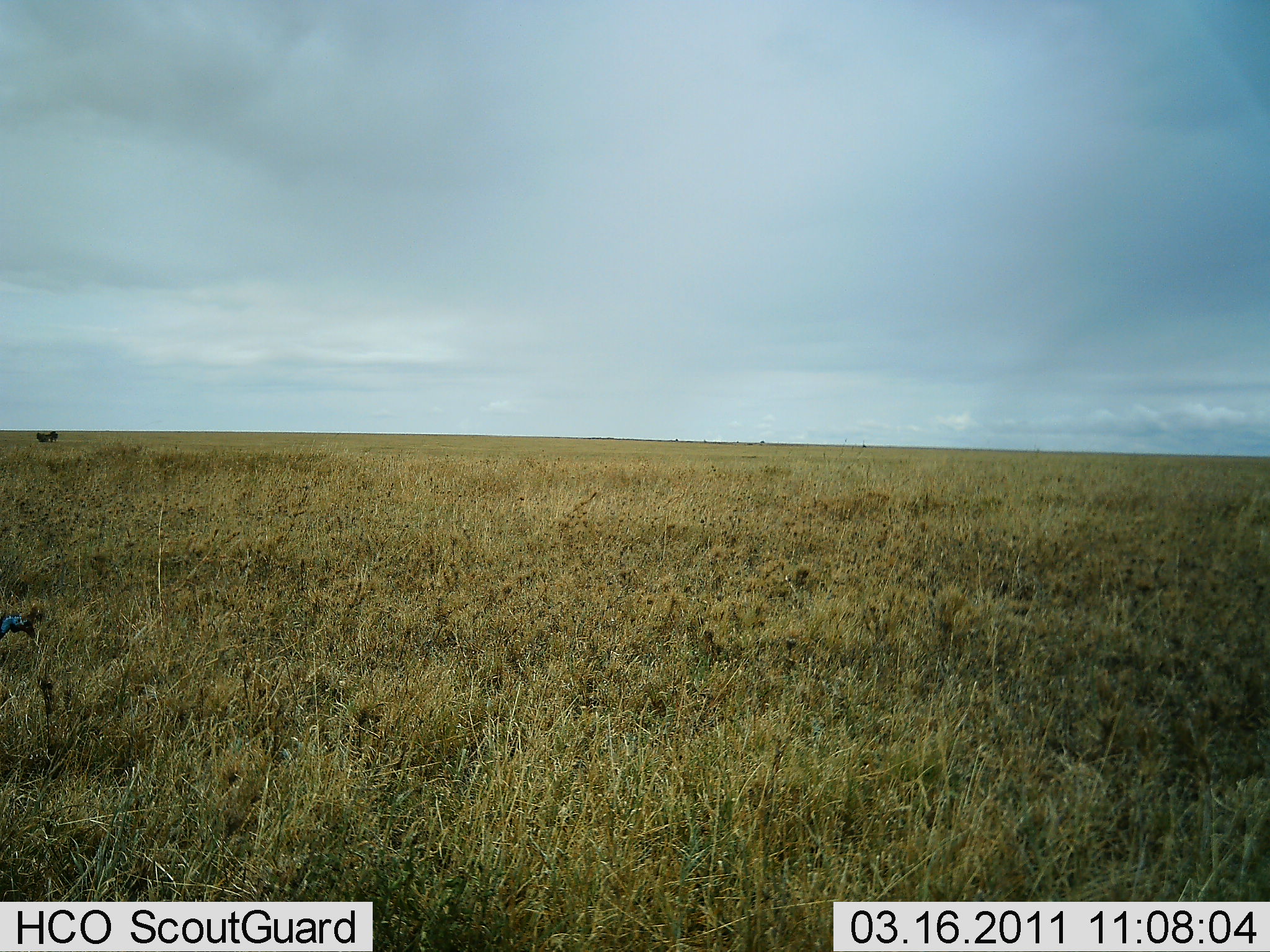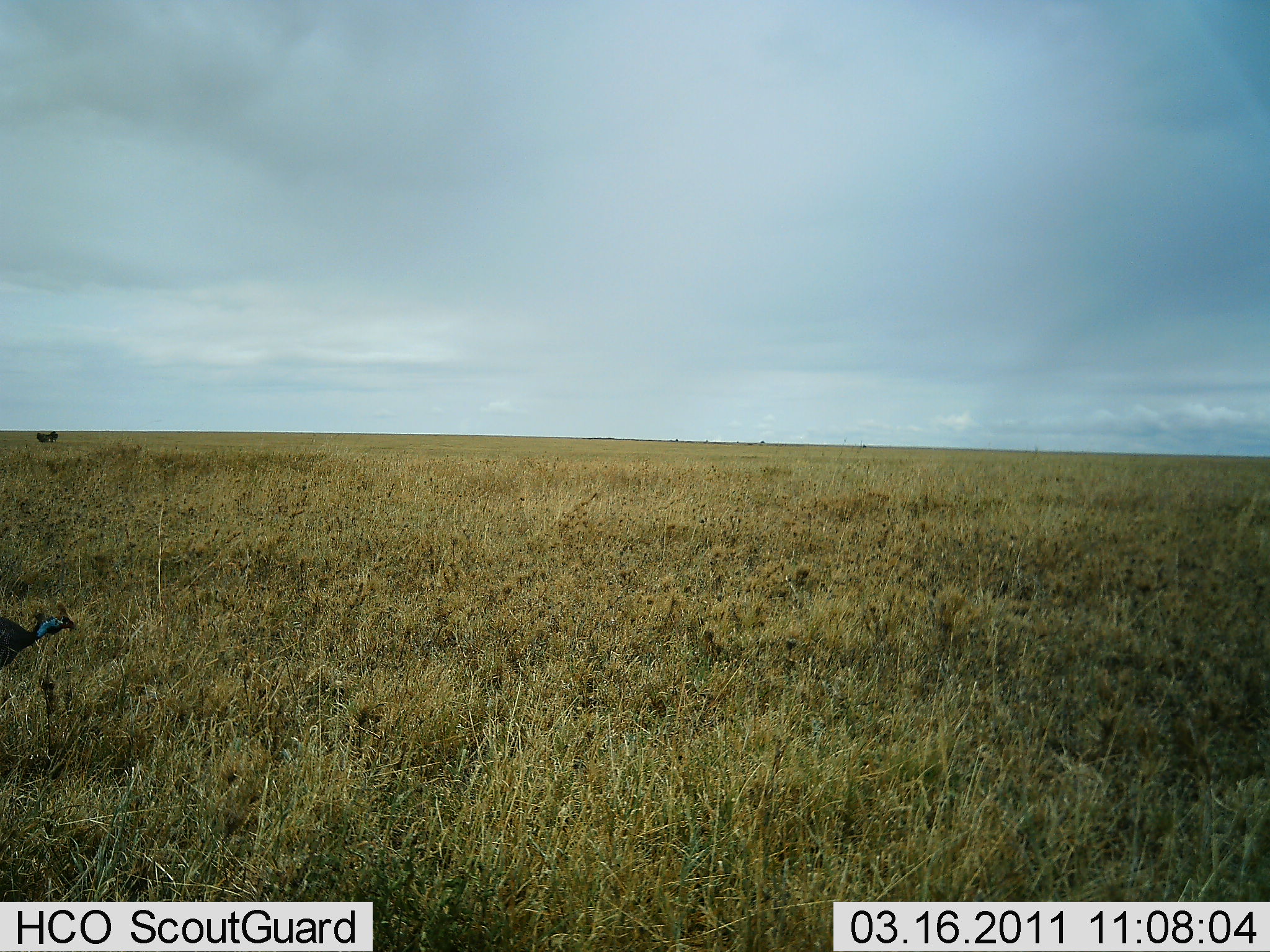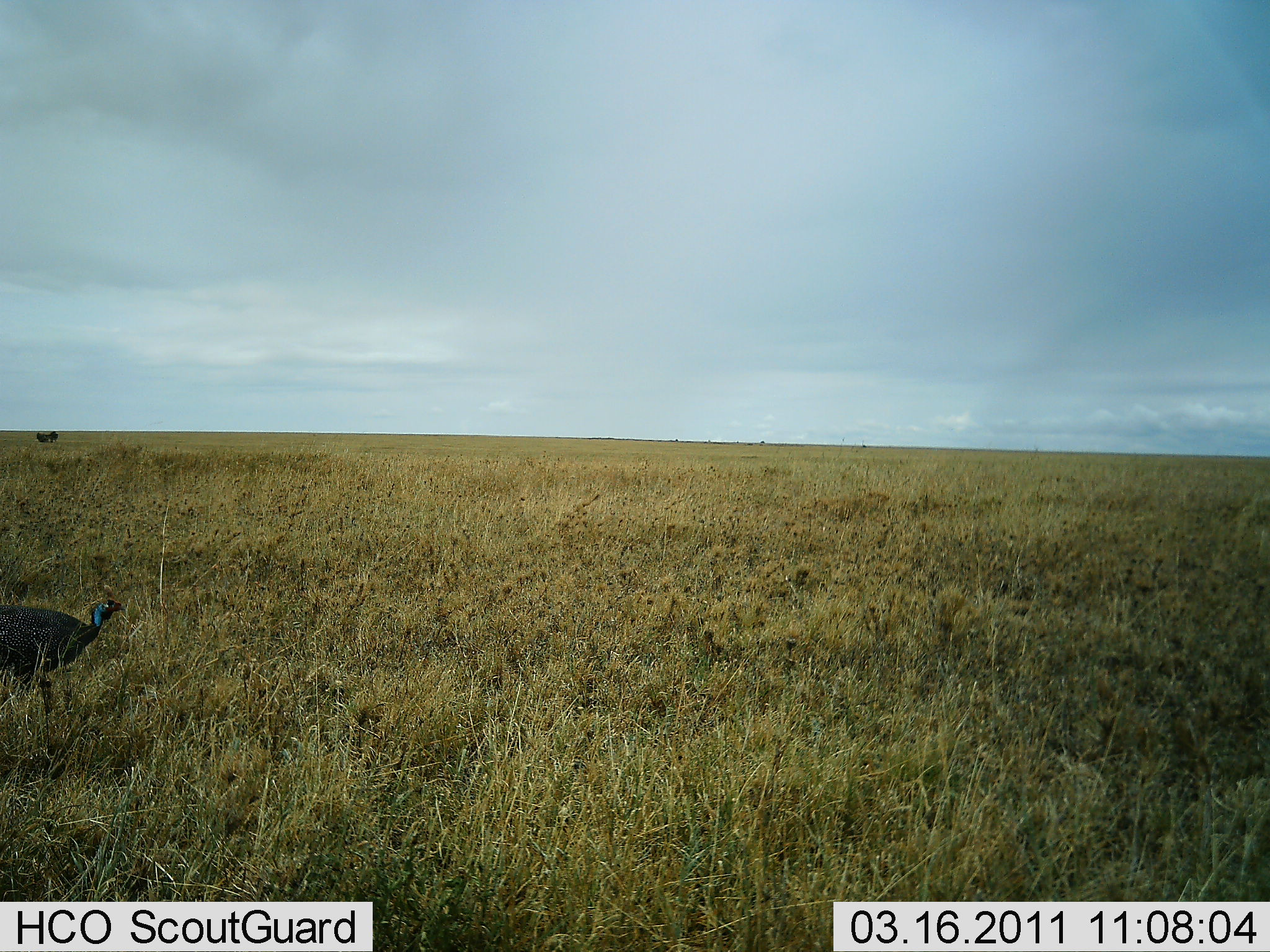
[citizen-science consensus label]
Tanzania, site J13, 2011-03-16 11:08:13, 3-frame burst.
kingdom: Animalia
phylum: Chordata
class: Aves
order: Galliformes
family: Numididae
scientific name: Numididae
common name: guinea fowl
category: guineafowl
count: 1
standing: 0%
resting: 0%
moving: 100%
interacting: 0%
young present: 0%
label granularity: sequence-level